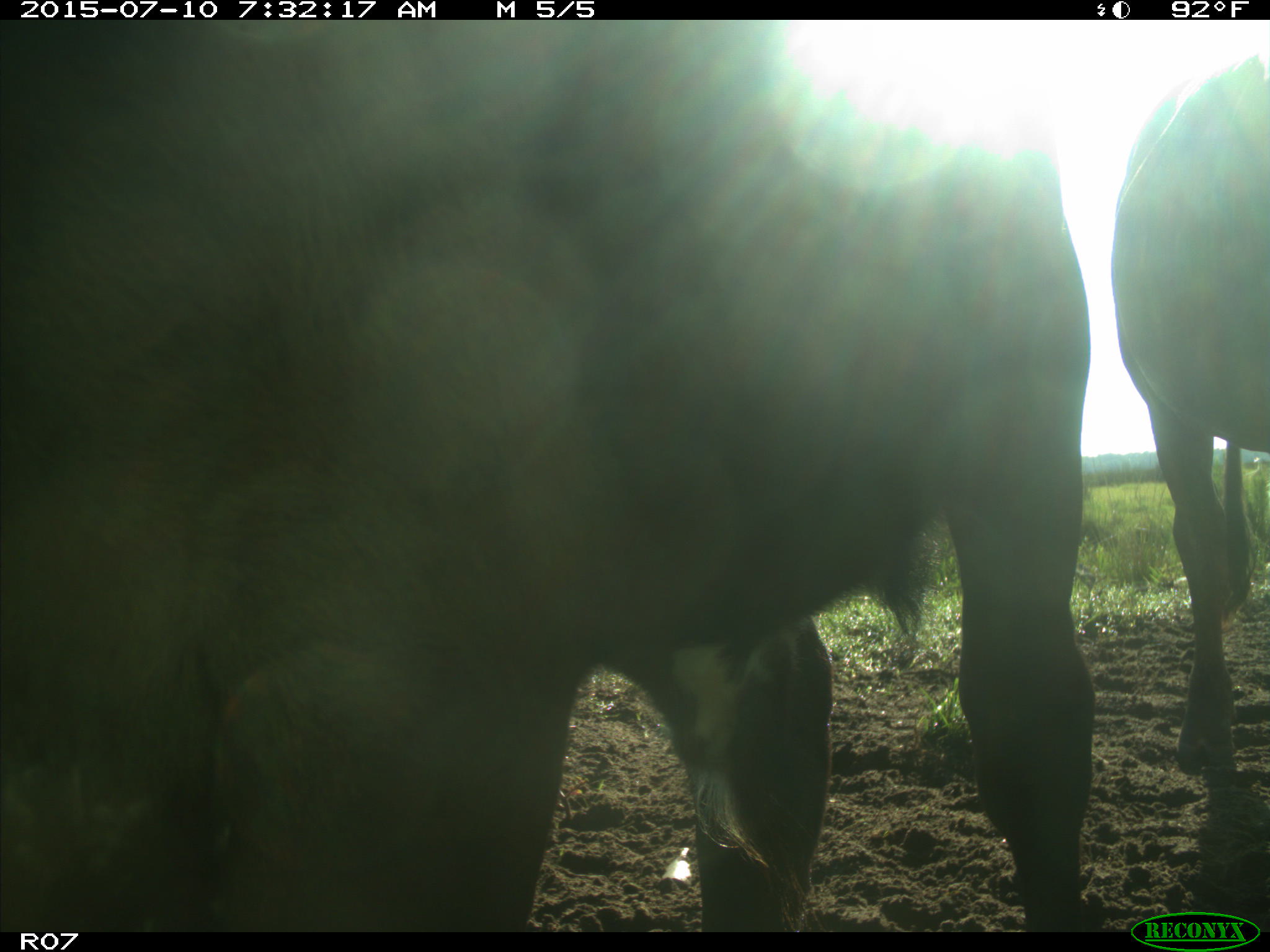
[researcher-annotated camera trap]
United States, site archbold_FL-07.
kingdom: Animalia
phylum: Chordata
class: Mammalia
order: Artiodactyla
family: Bovidae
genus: Bos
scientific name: Bos taurus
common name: domestic cow